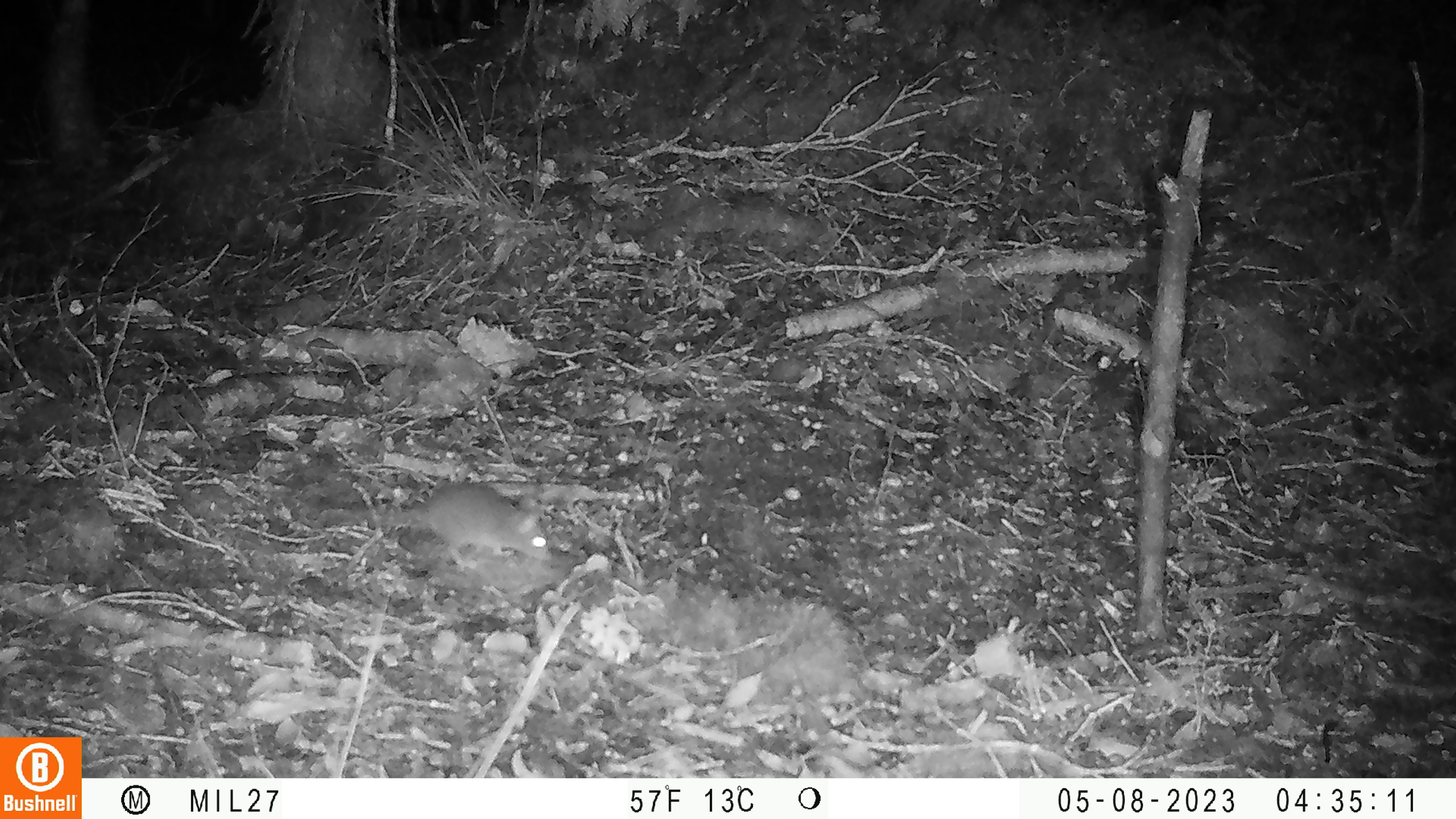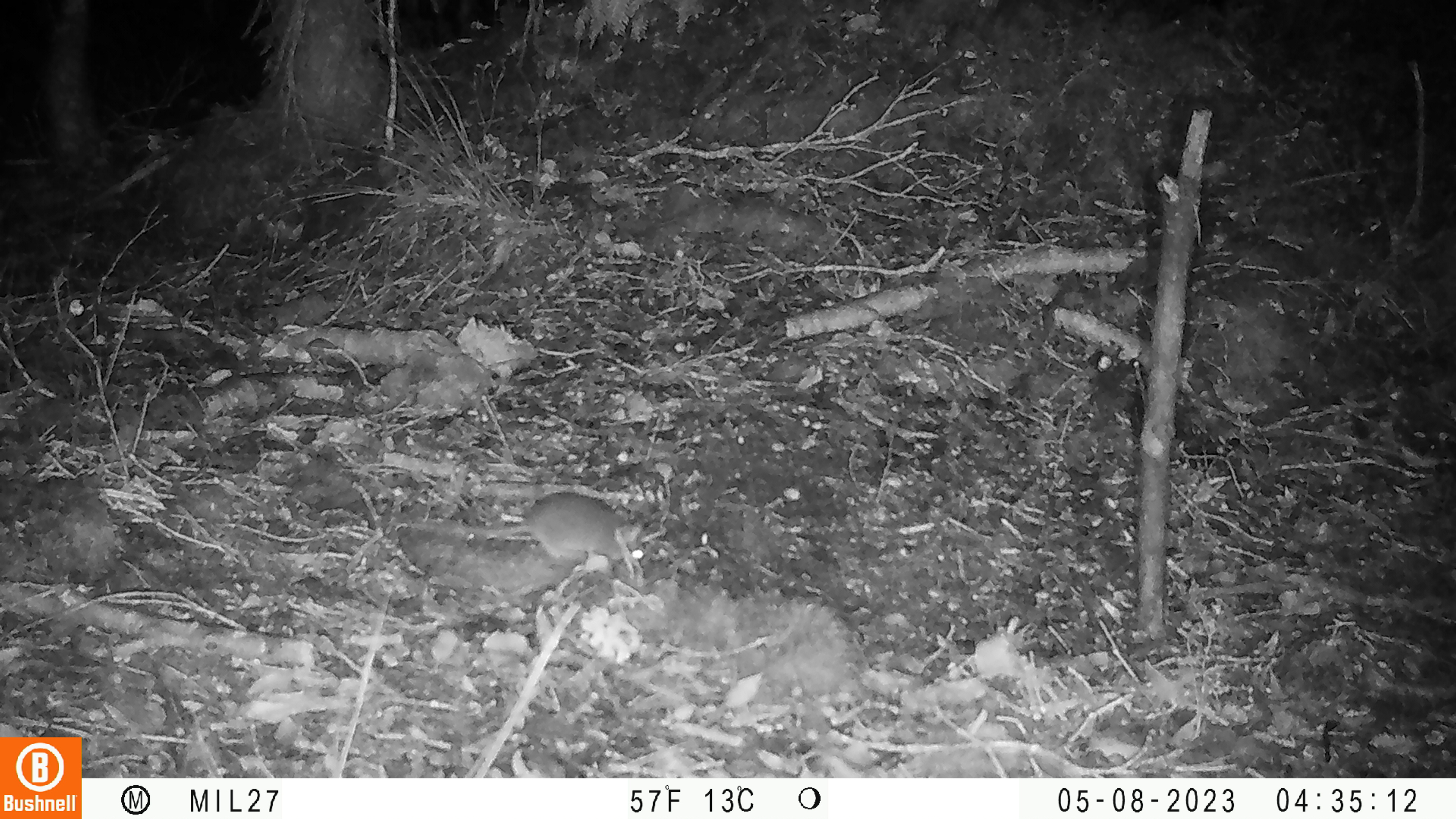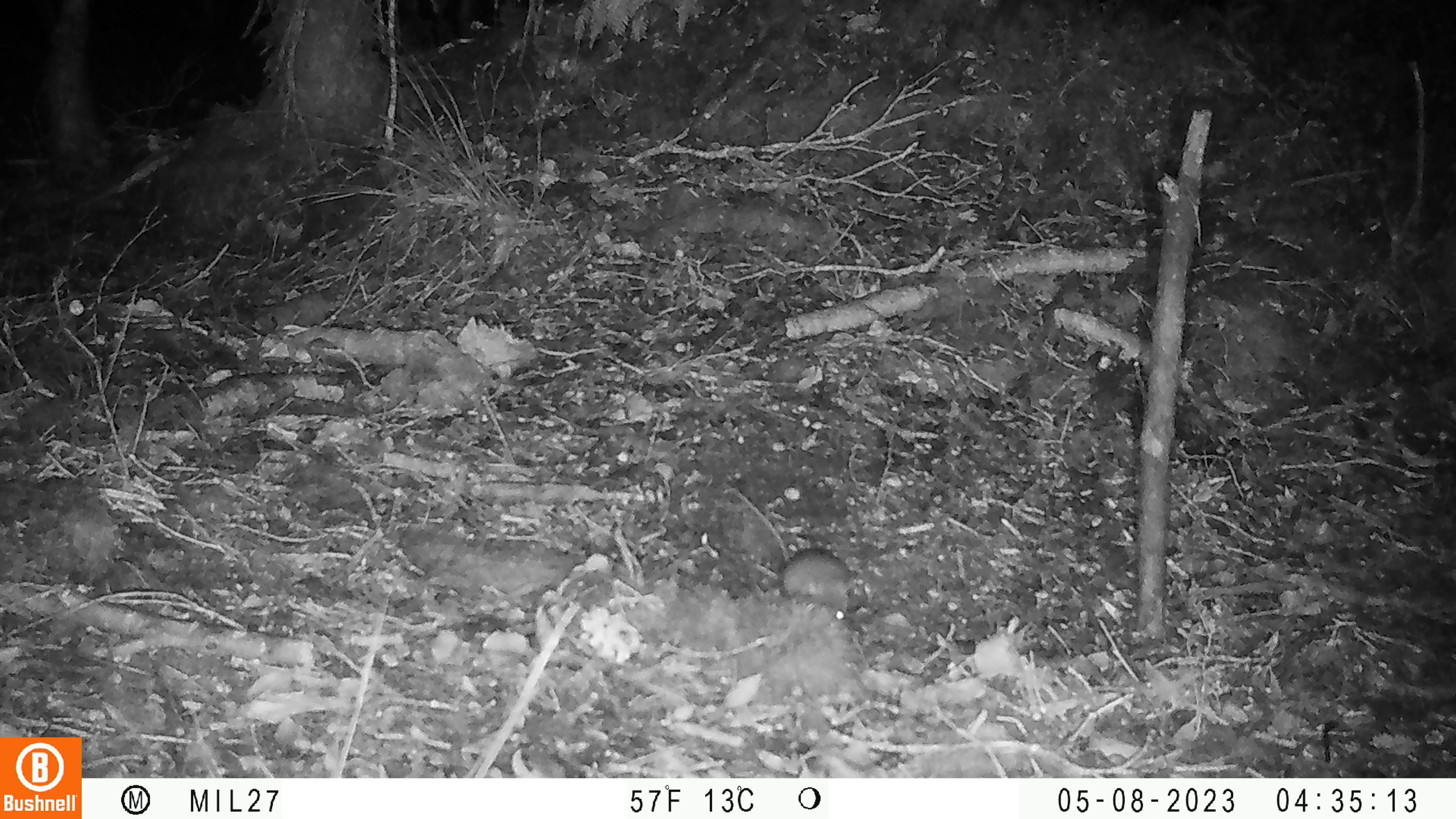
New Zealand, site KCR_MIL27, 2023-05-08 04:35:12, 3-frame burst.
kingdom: Animalia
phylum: Chordata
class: Mammalia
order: Rodentia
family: Muridae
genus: Mus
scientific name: Mus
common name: mouse